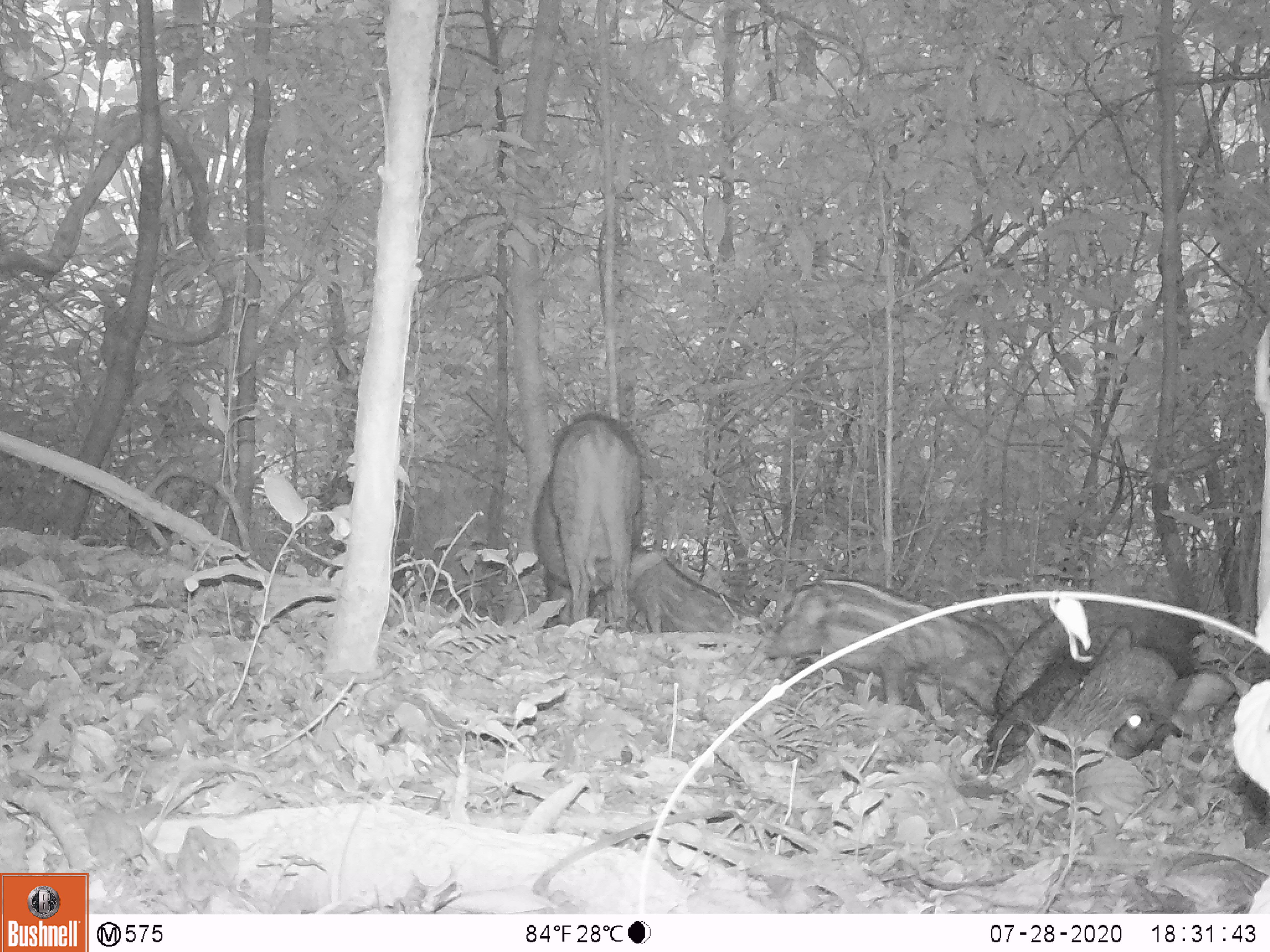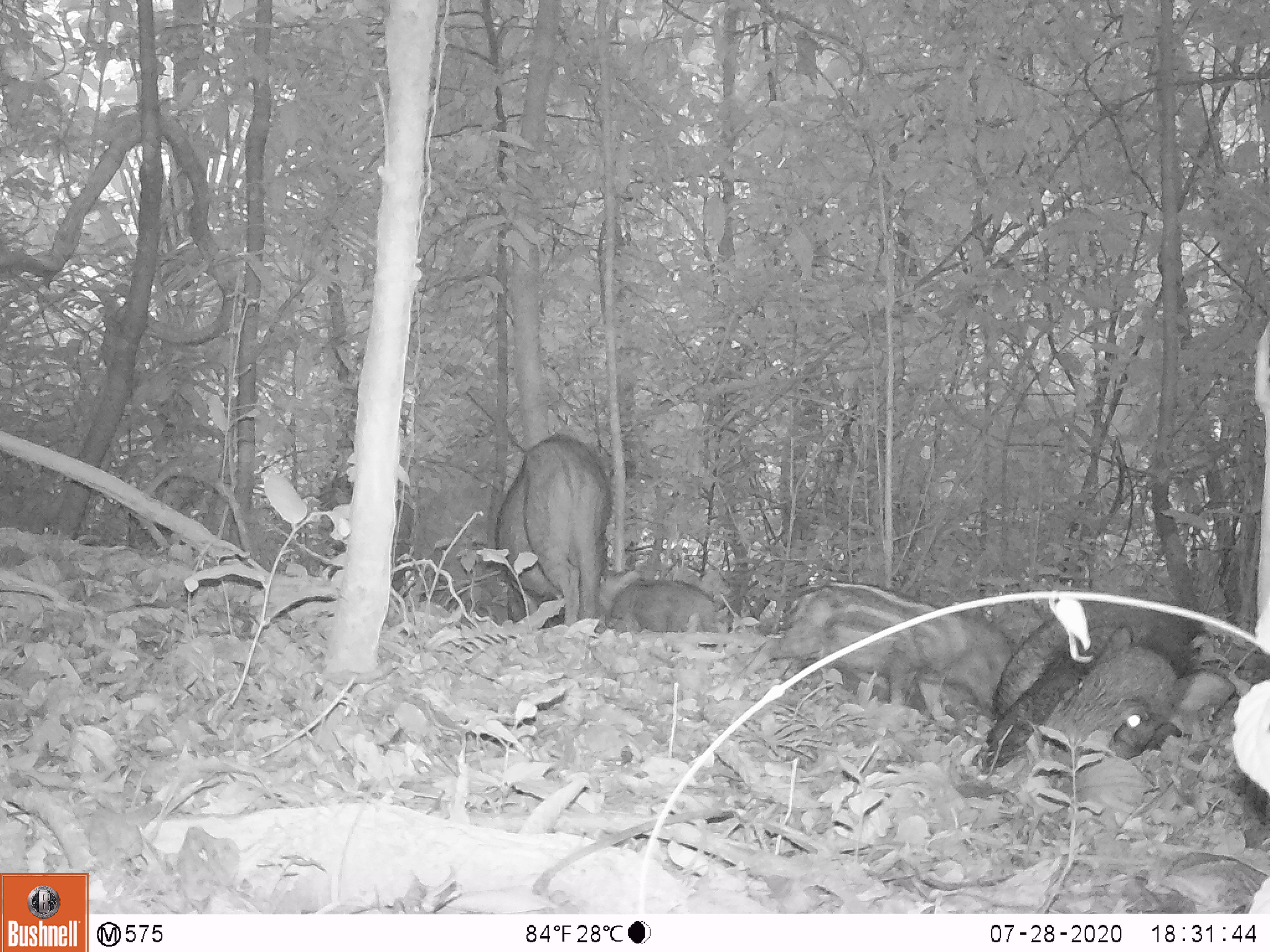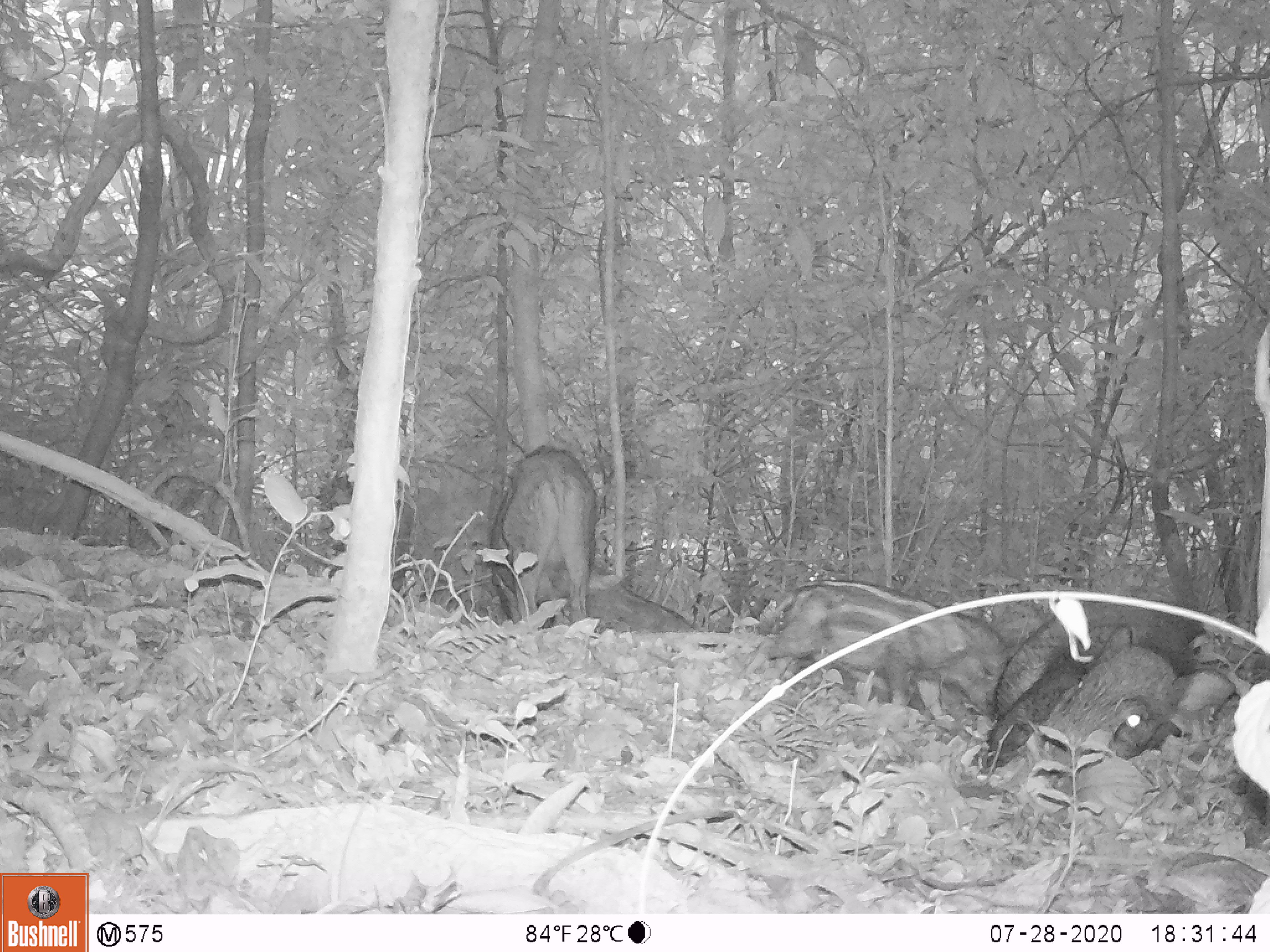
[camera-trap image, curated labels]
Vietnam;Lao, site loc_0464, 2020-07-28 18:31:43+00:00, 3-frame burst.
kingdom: Animalia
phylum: Chordata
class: Mammalia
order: Artiodactyla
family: Suidae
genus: Sus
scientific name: Sus scrofa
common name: eurasian wild pig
Eurasian wild pig (Sus scrofa). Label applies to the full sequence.